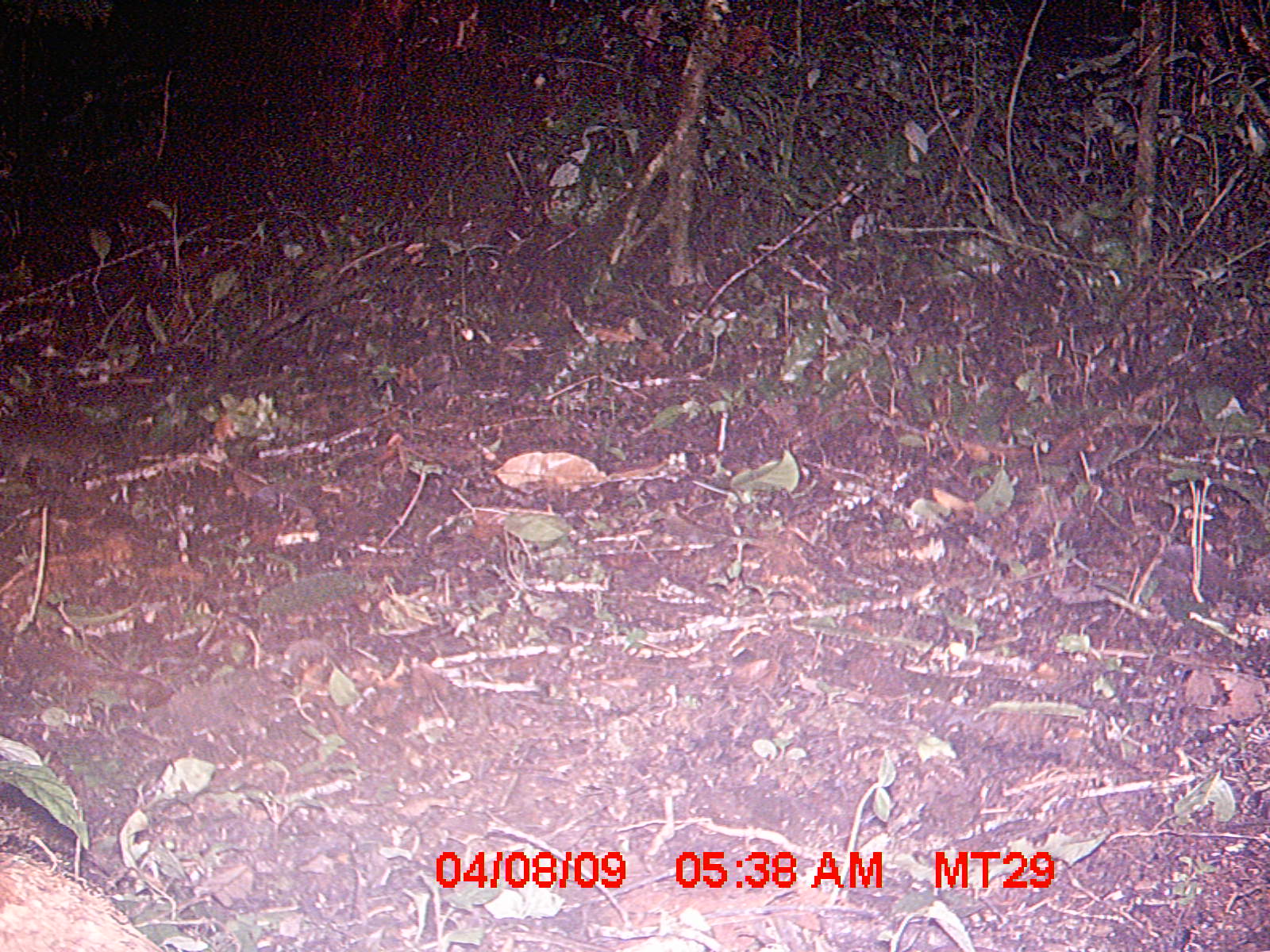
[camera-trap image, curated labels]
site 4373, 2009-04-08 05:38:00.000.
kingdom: Animalia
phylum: Chordata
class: Mammalia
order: Rodentia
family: Nesomyidae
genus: Nesomys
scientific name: Nesomys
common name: nesomys rodents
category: nesomys sp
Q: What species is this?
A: Nesomys sp (nesomys rodents) (Nesomys).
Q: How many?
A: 1.